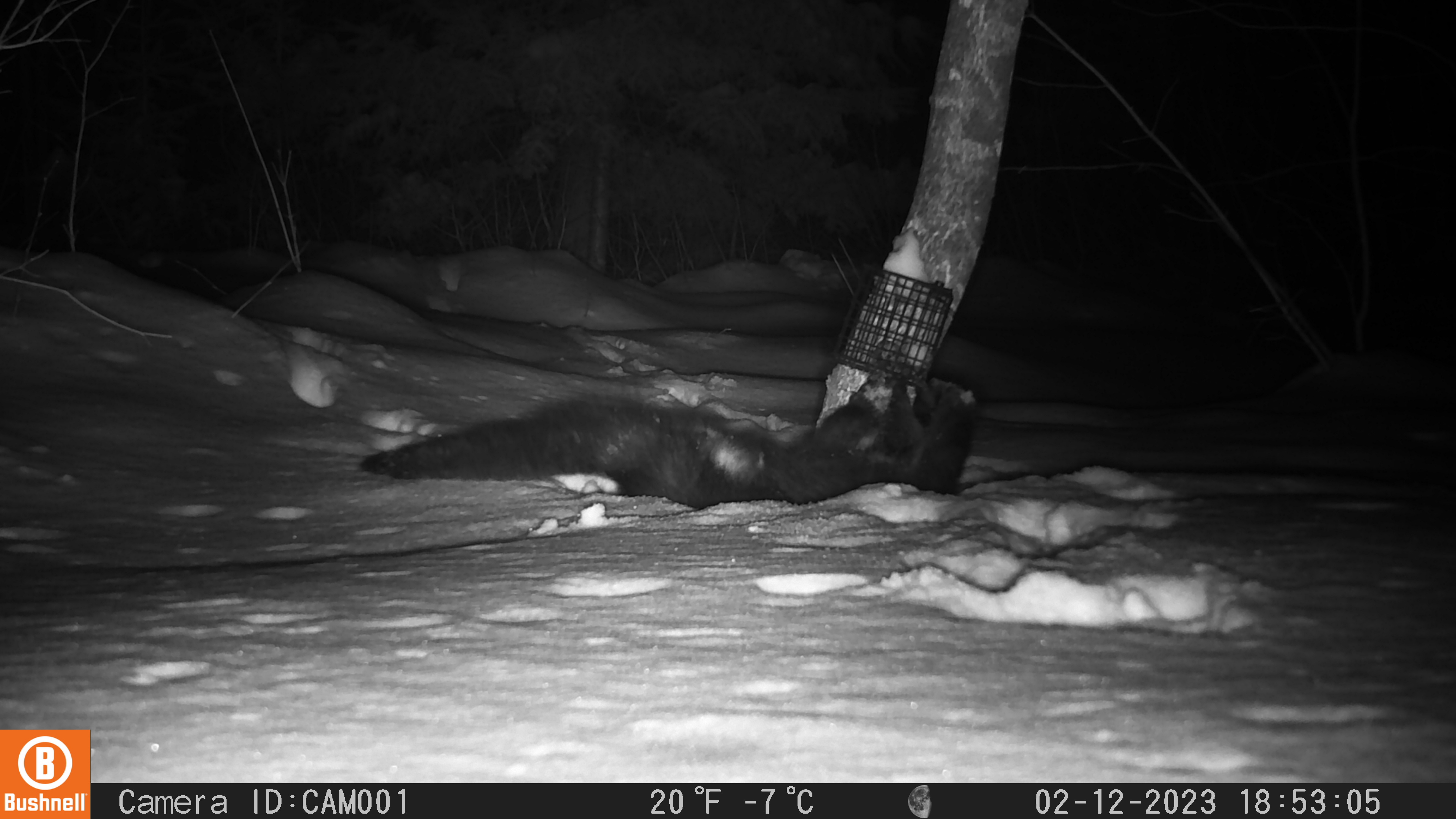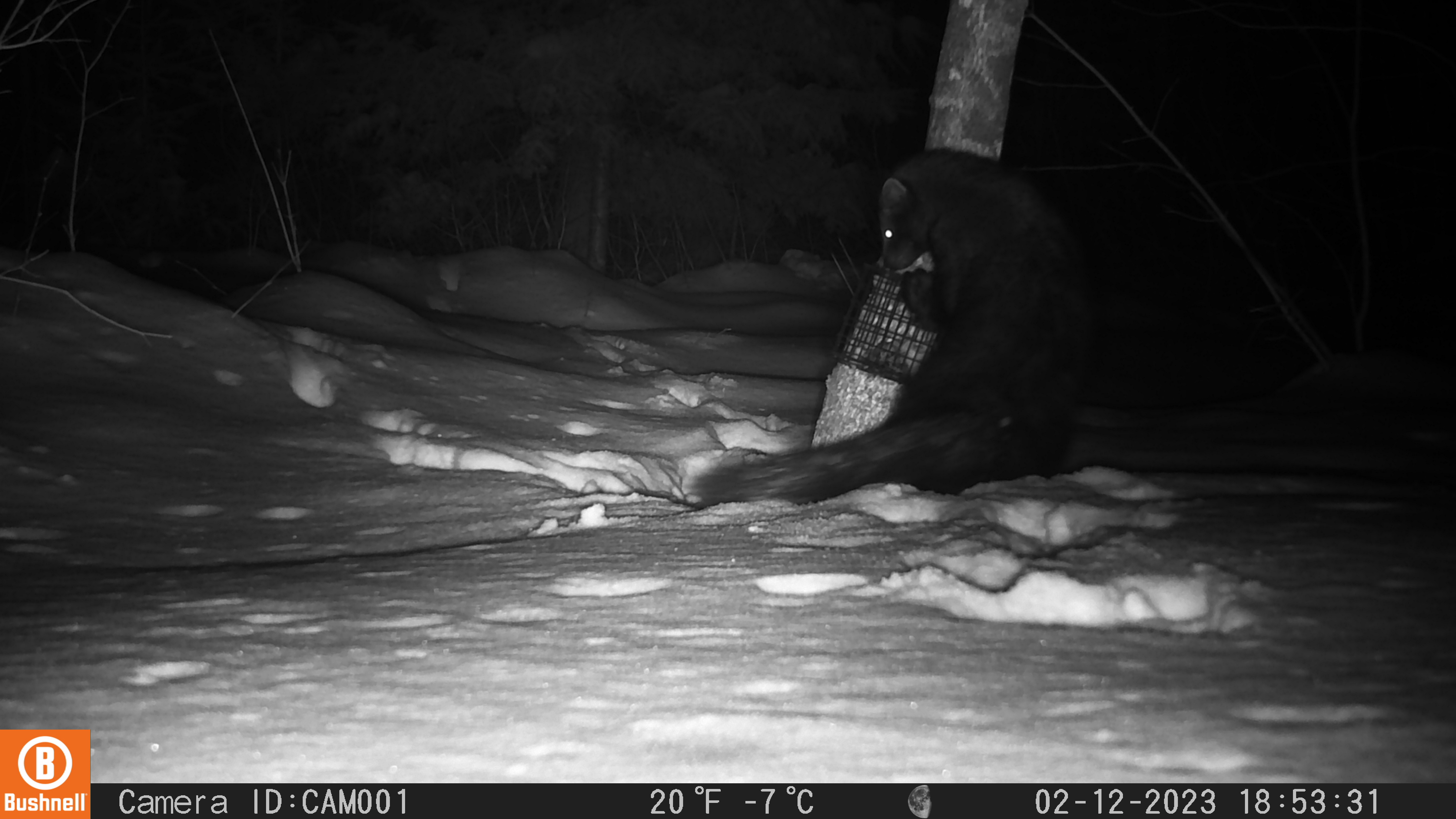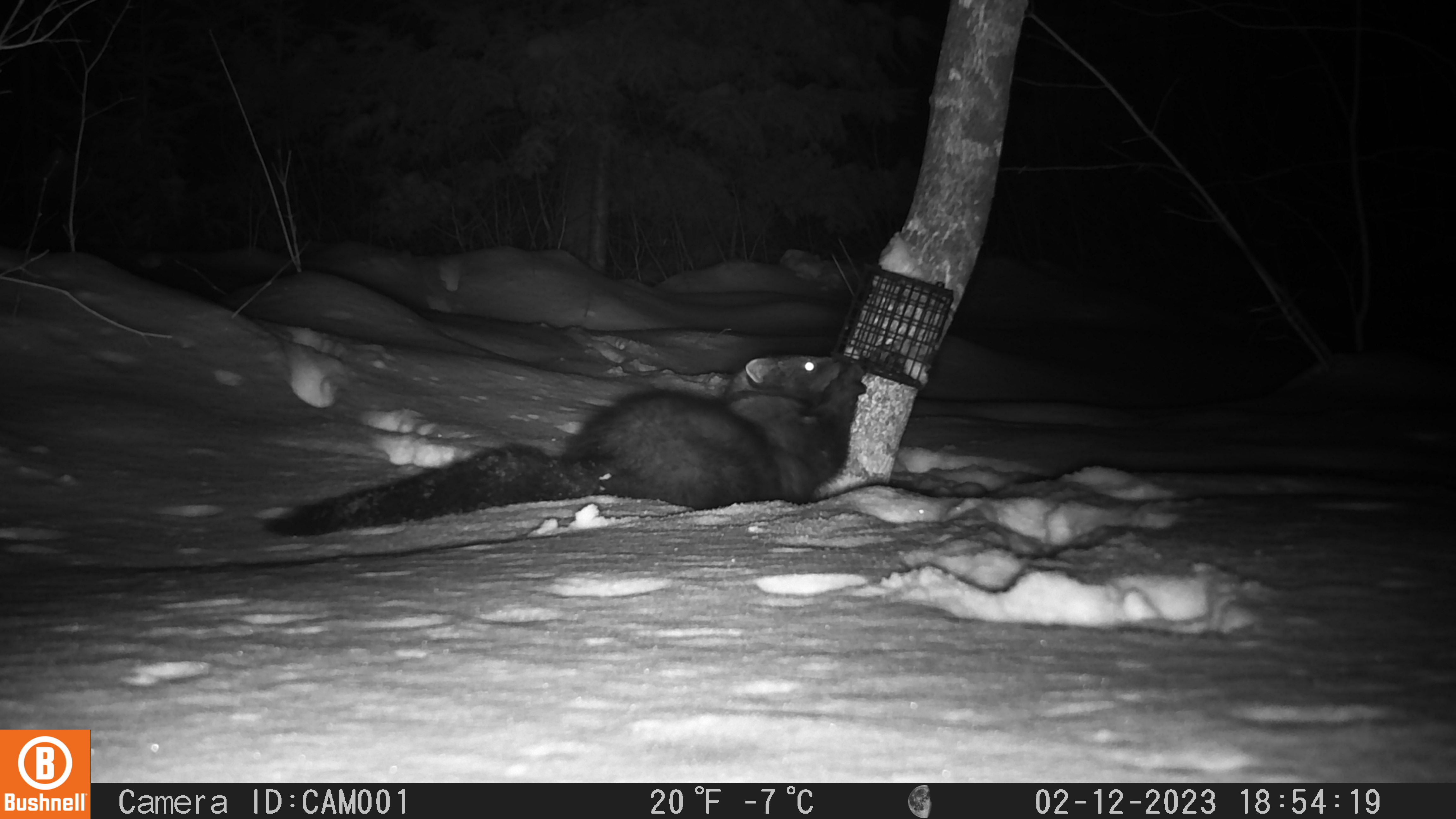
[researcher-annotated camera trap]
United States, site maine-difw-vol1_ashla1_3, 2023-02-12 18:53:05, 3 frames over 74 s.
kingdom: Animalia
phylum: Chordata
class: Mammalia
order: Carnivora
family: Mustelidae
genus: Pekania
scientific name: Pekania pennanti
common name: fisher